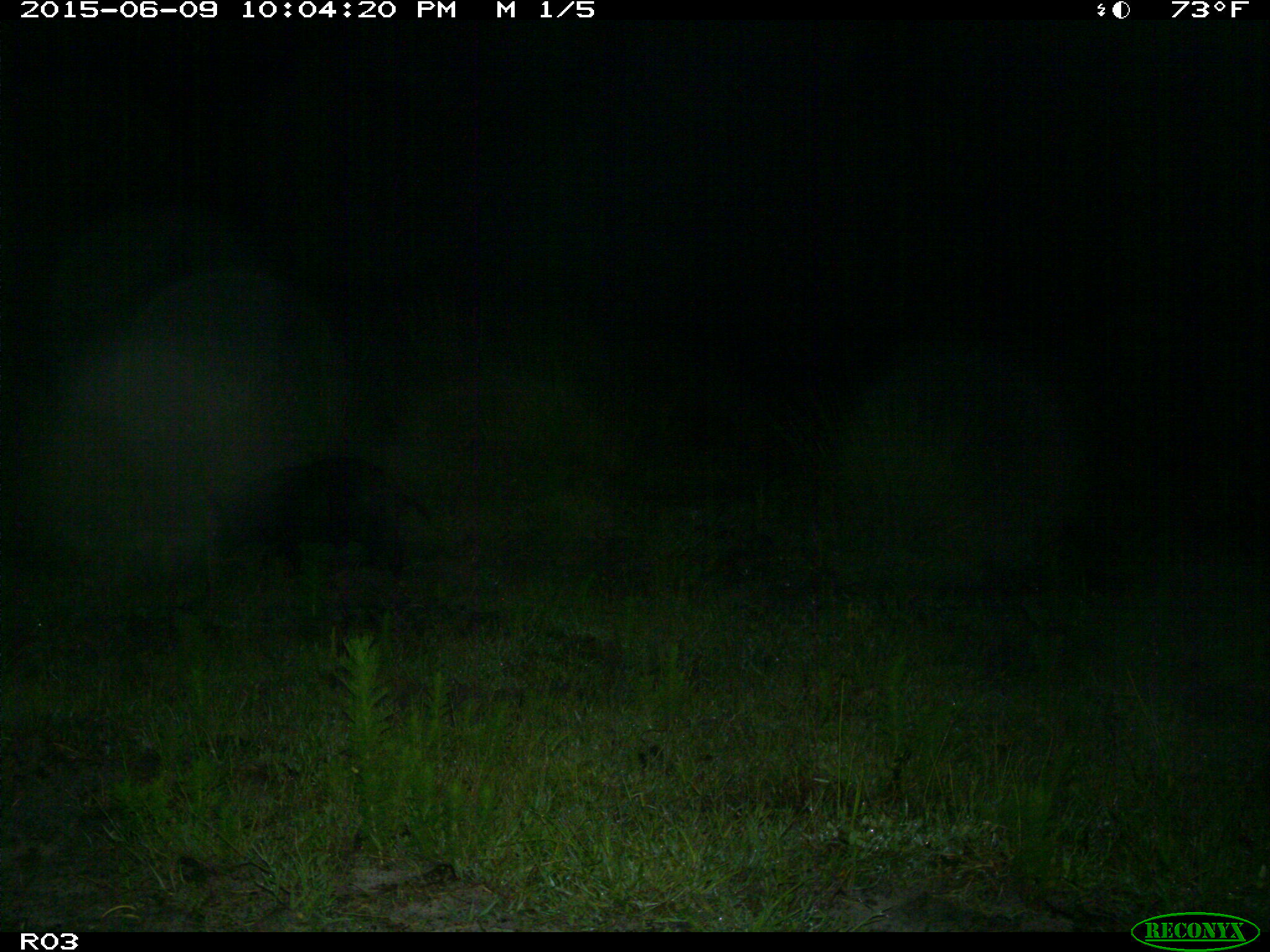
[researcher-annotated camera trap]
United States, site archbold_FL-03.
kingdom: Animalia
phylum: Chordata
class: Mammalia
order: Artiodactyla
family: Suidae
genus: Sus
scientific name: Sus scrofa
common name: wild boar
Sus scrofa (wild boar).